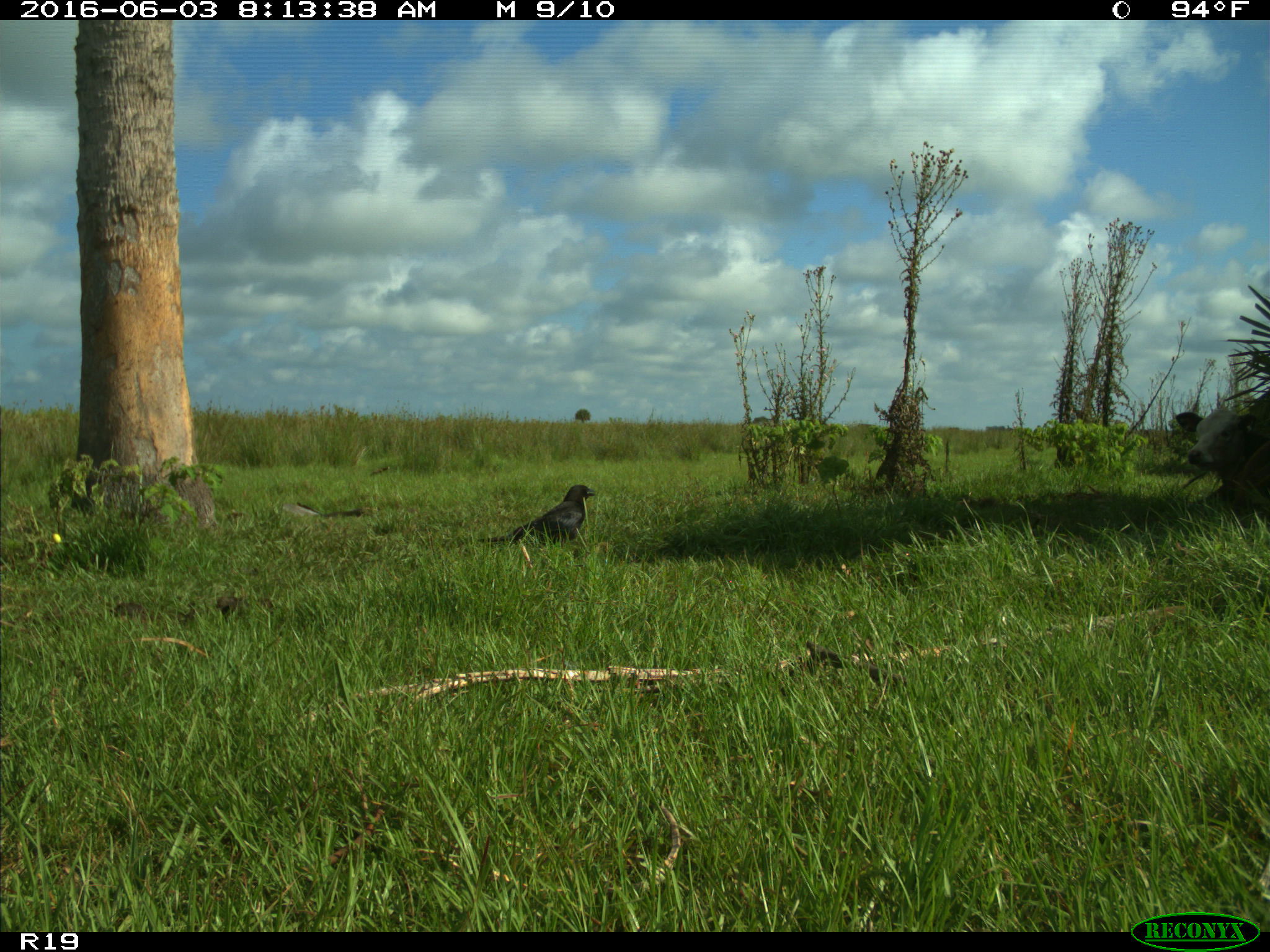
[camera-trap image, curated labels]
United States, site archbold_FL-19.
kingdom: Animalia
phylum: Chordata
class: Aves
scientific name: Aves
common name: birds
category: unidentified bird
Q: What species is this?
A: Unidentified bird (birds) (Aves).